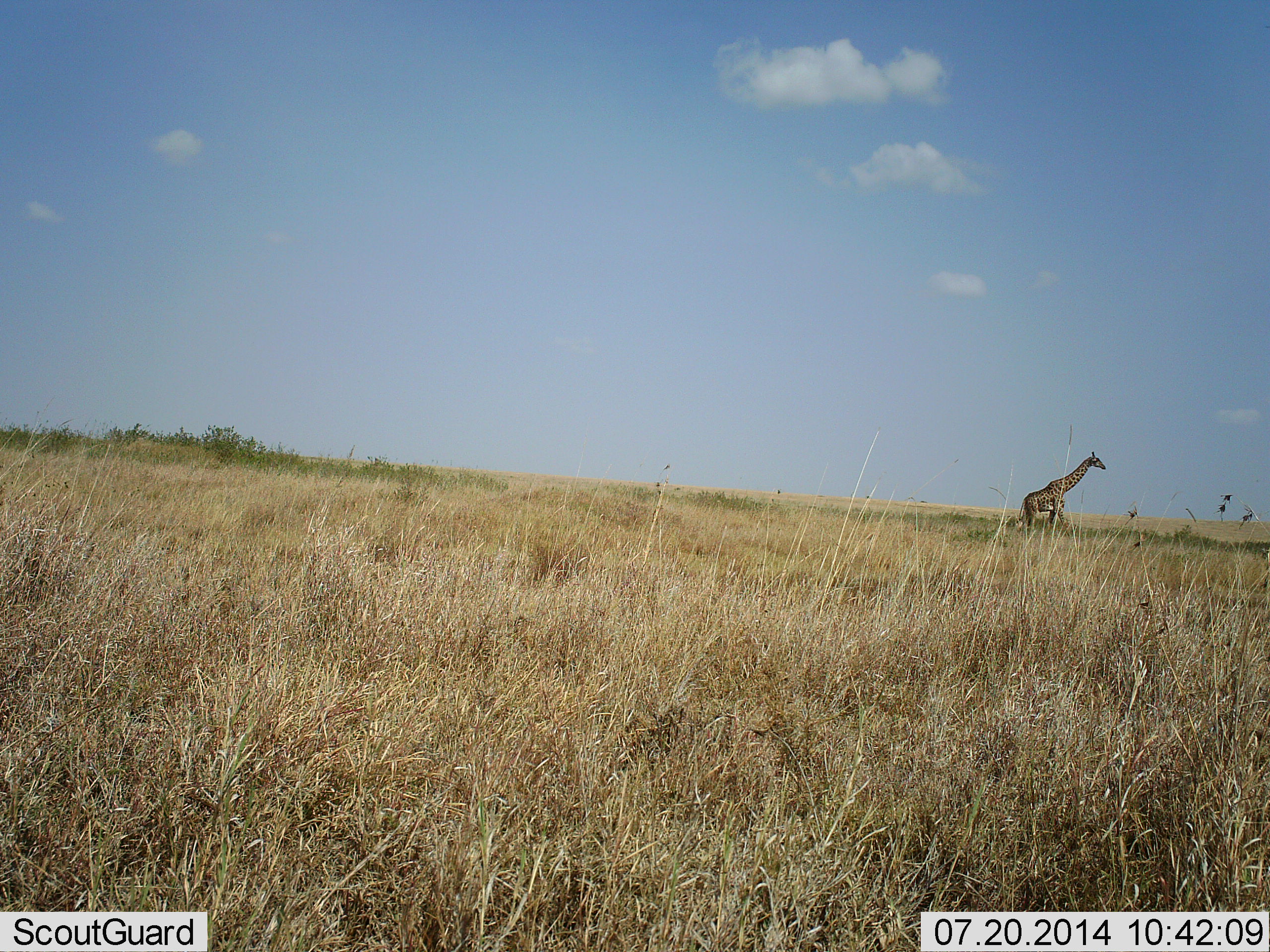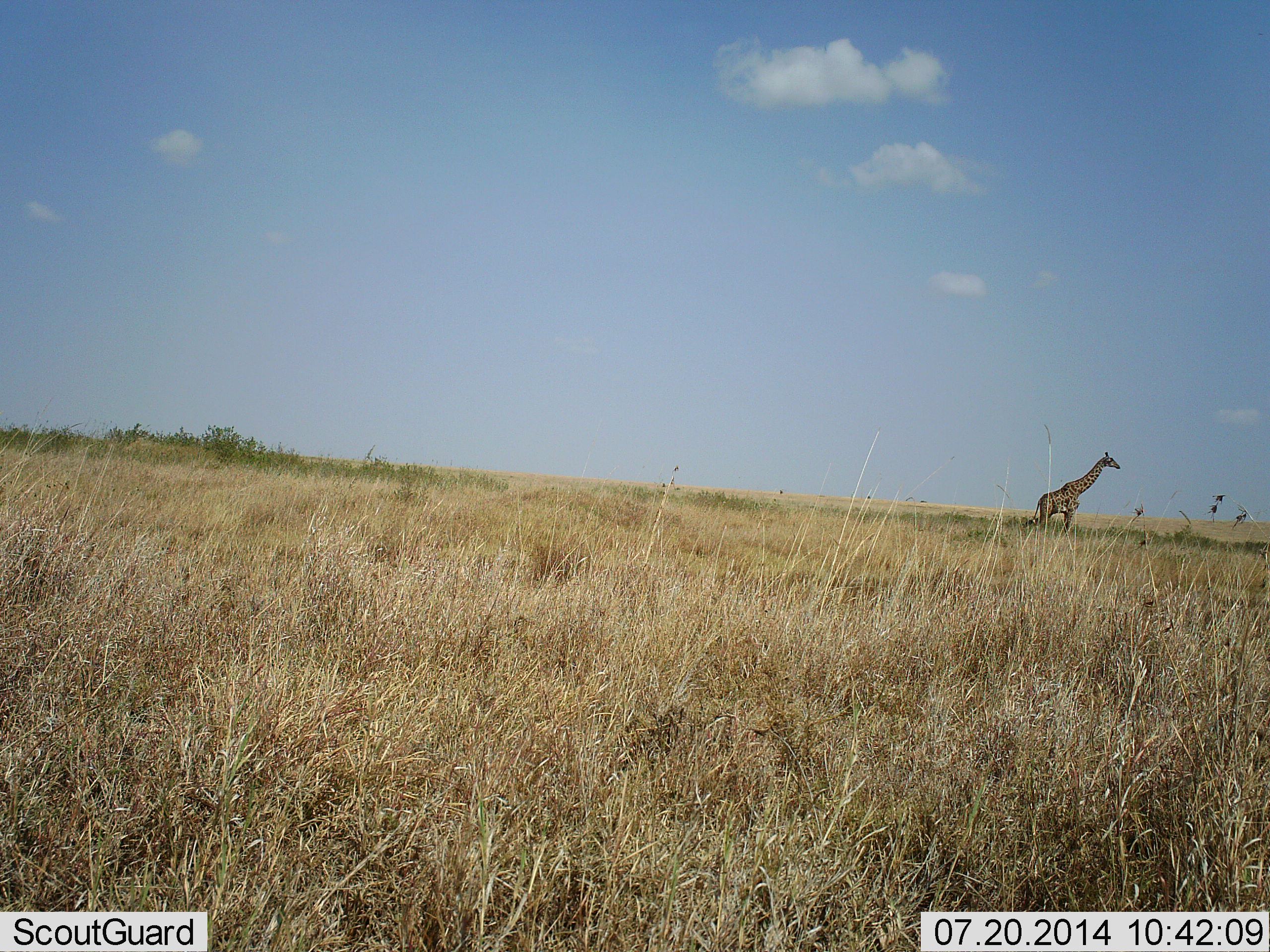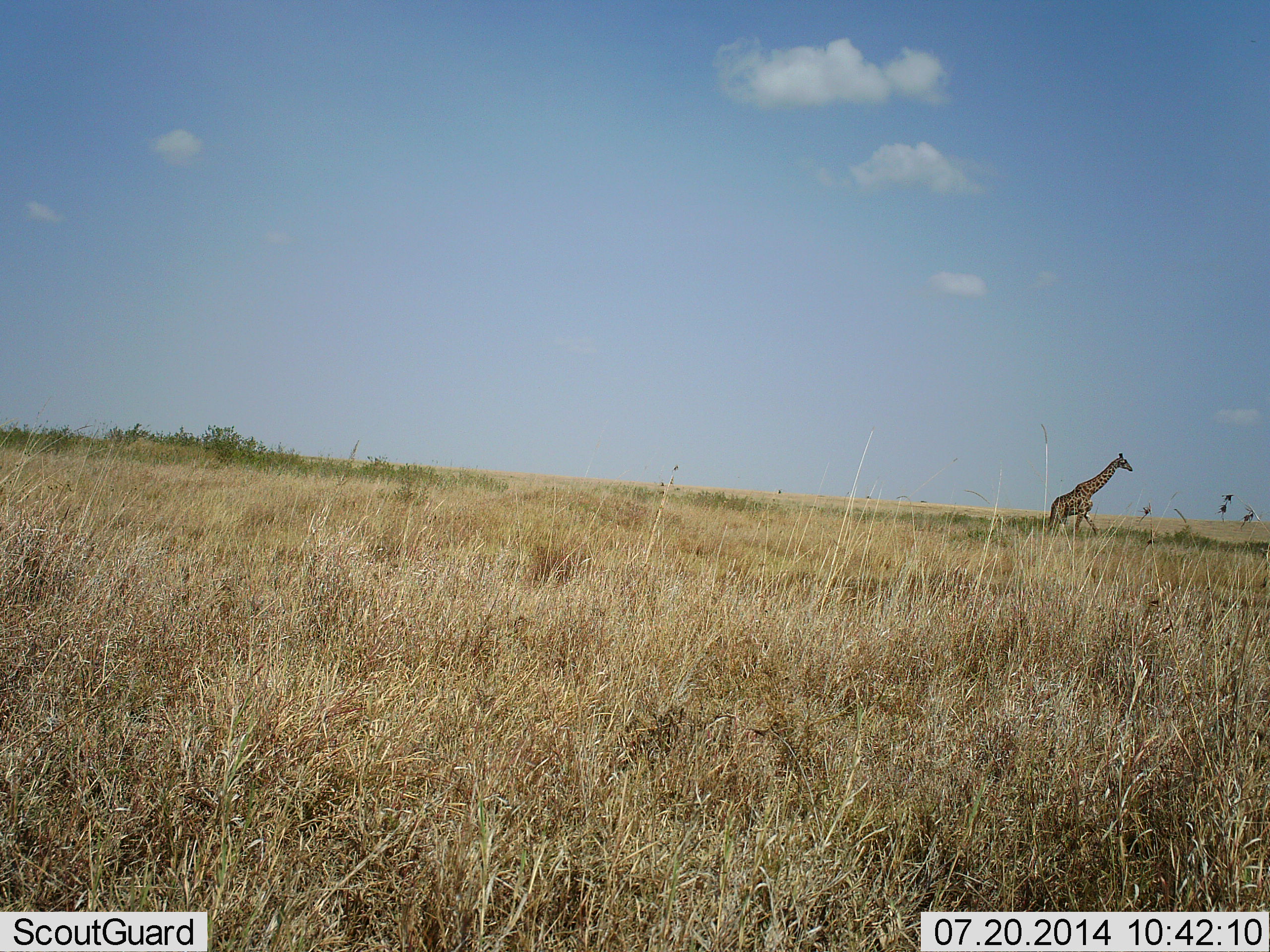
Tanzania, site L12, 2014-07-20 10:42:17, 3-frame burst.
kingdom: Animalia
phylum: Chordata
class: Mammalia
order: Artiodactyla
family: Giraffidae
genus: Giraffa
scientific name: Giraffa camelopardalis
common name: giraffe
Giraffe (Giraffa camelopardalis), count 1. Behavior (volunteer vote fractions): standing 20%, resting 0%, moving 80%, interacting 0%. Young present (vote fraction): 0%. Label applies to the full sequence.